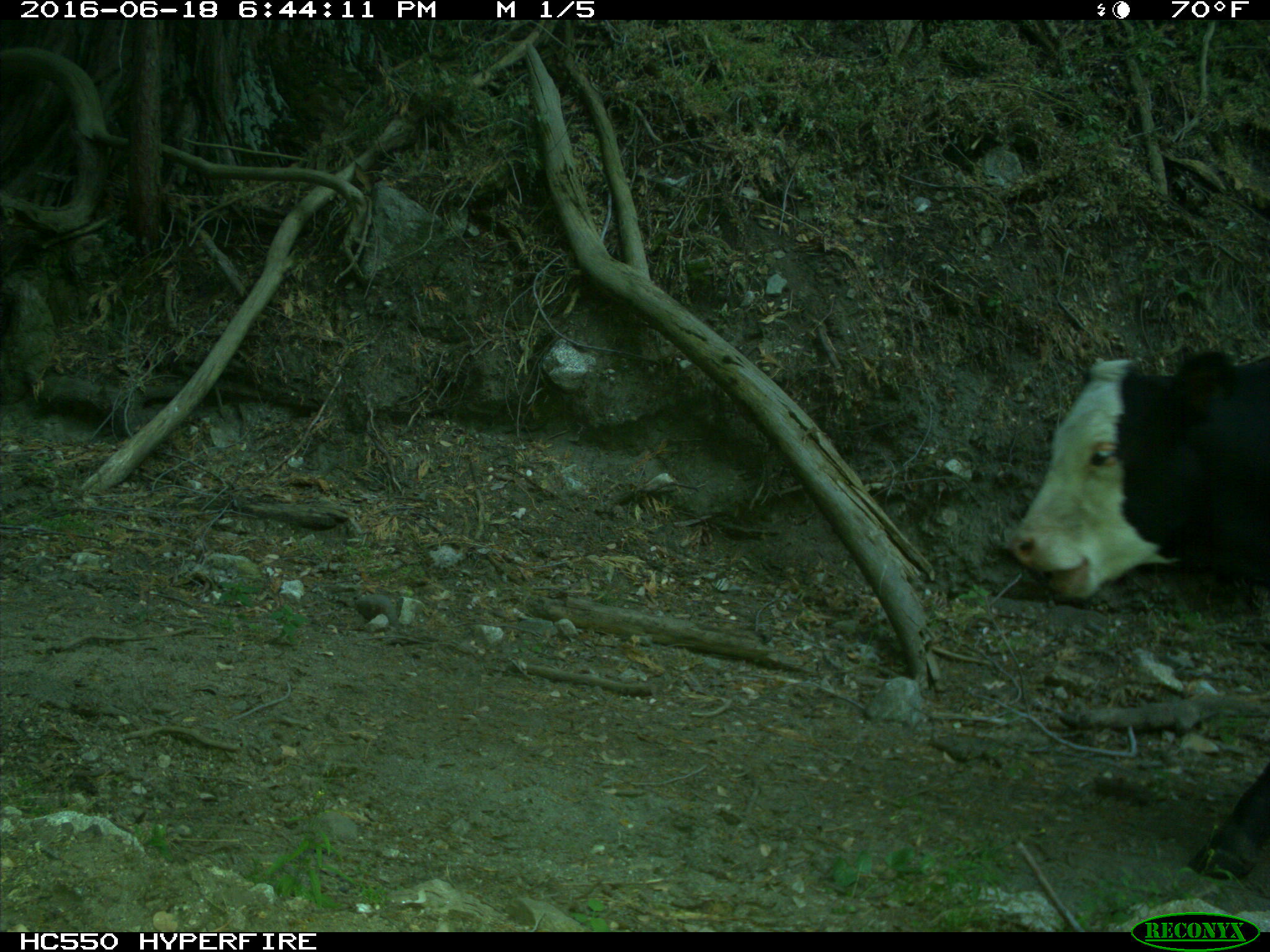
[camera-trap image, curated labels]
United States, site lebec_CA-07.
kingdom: Animalia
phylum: Chordata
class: Mammalia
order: Artiodactyla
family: Bovidae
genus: Bos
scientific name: Bos taurus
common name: domestic cow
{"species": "Bos taurus (domestic cow)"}